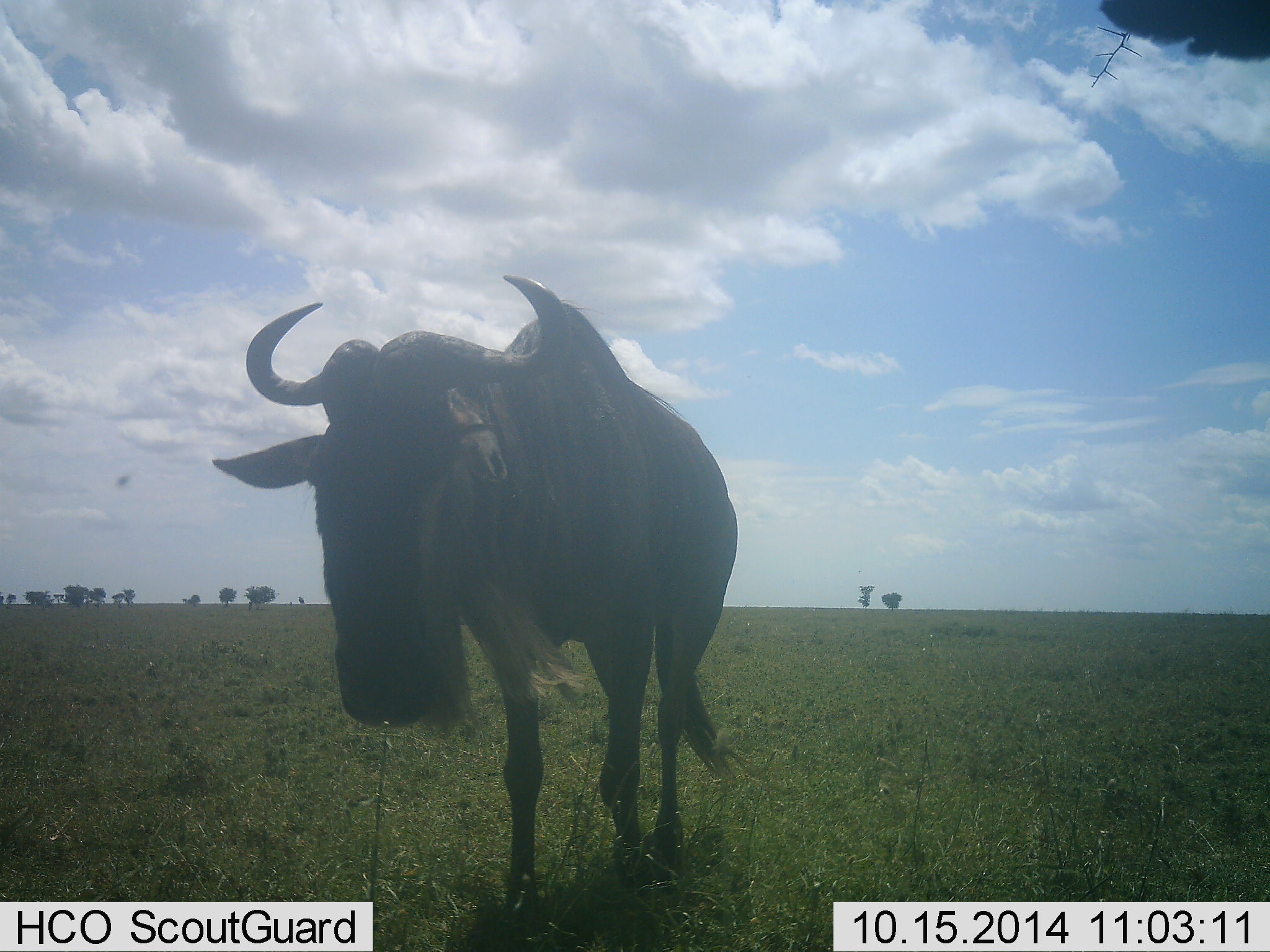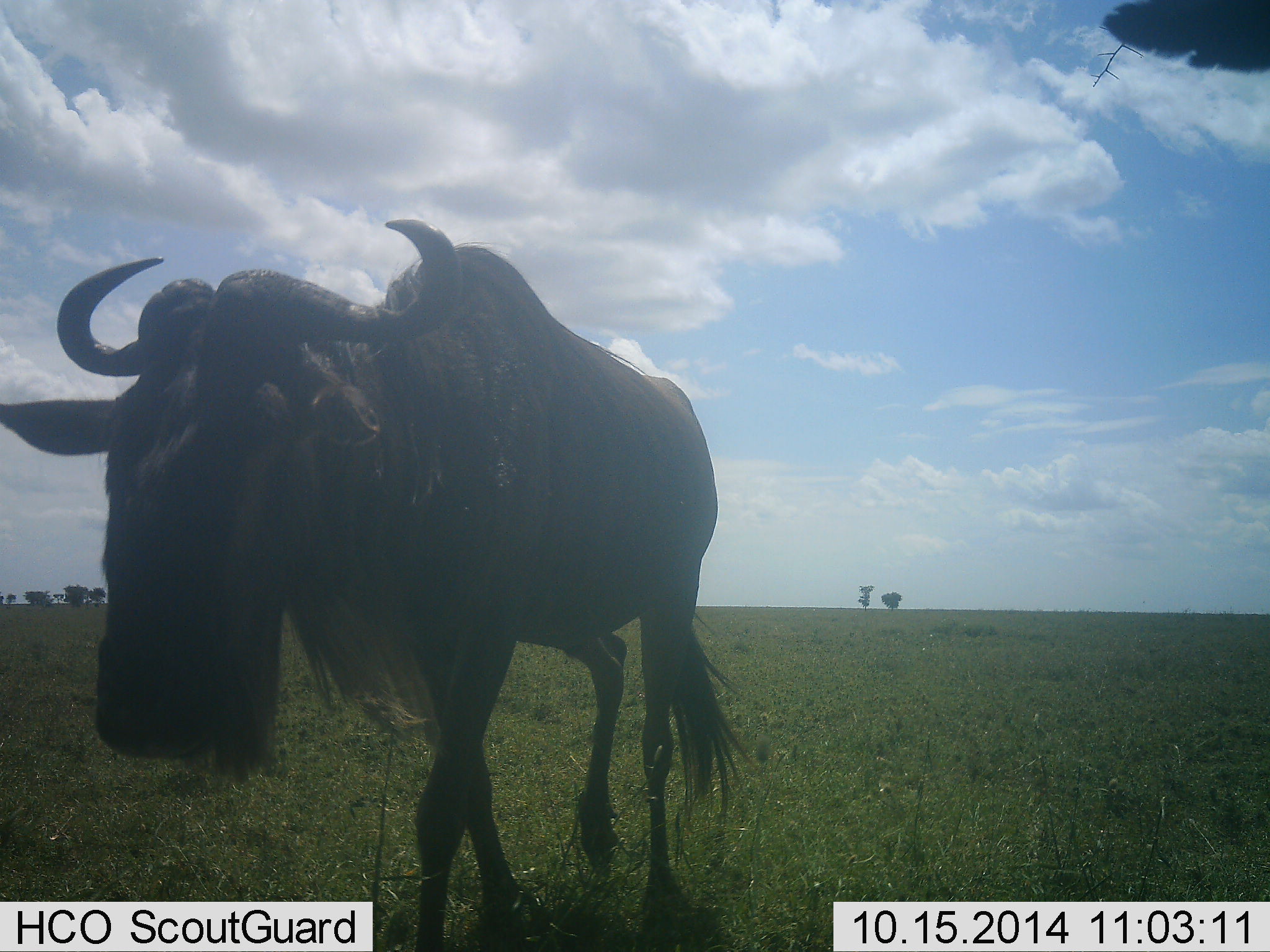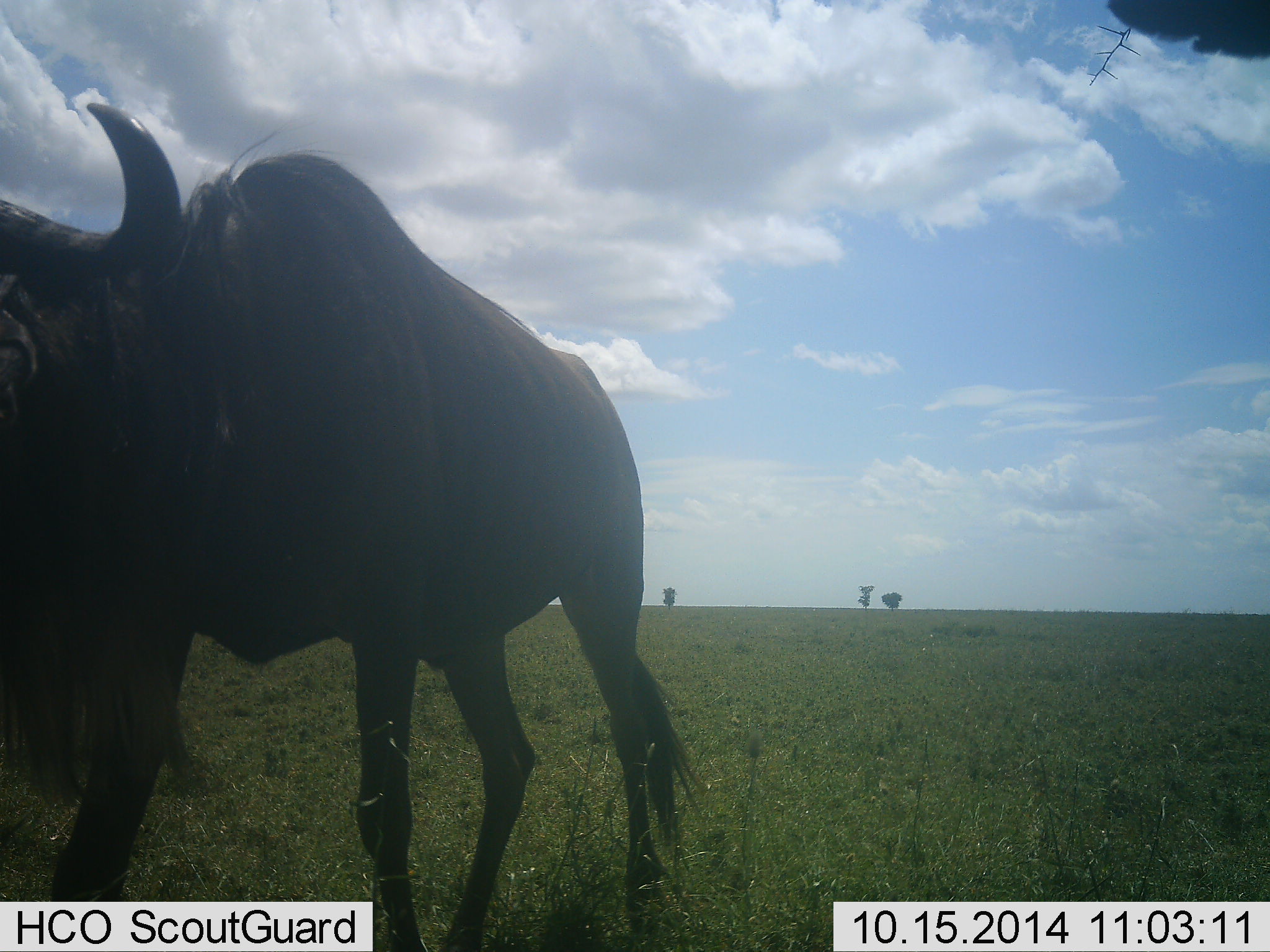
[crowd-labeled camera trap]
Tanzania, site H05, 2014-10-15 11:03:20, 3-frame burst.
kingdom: Animalia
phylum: Chordata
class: Mammalia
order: Artiodactyla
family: Bovidae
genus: Connochaetes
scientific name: Connochaetes taurinus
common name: blue wildebeest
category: wildebeest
Wildebeest (blue wildebeest) (Connochaetes taurinus), count 1. Behavior (volunteer vote fractions): standing 18%, resting 0%, moving 100%, interacting 0%. Young present (vote fraction): 0%. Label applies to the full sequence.